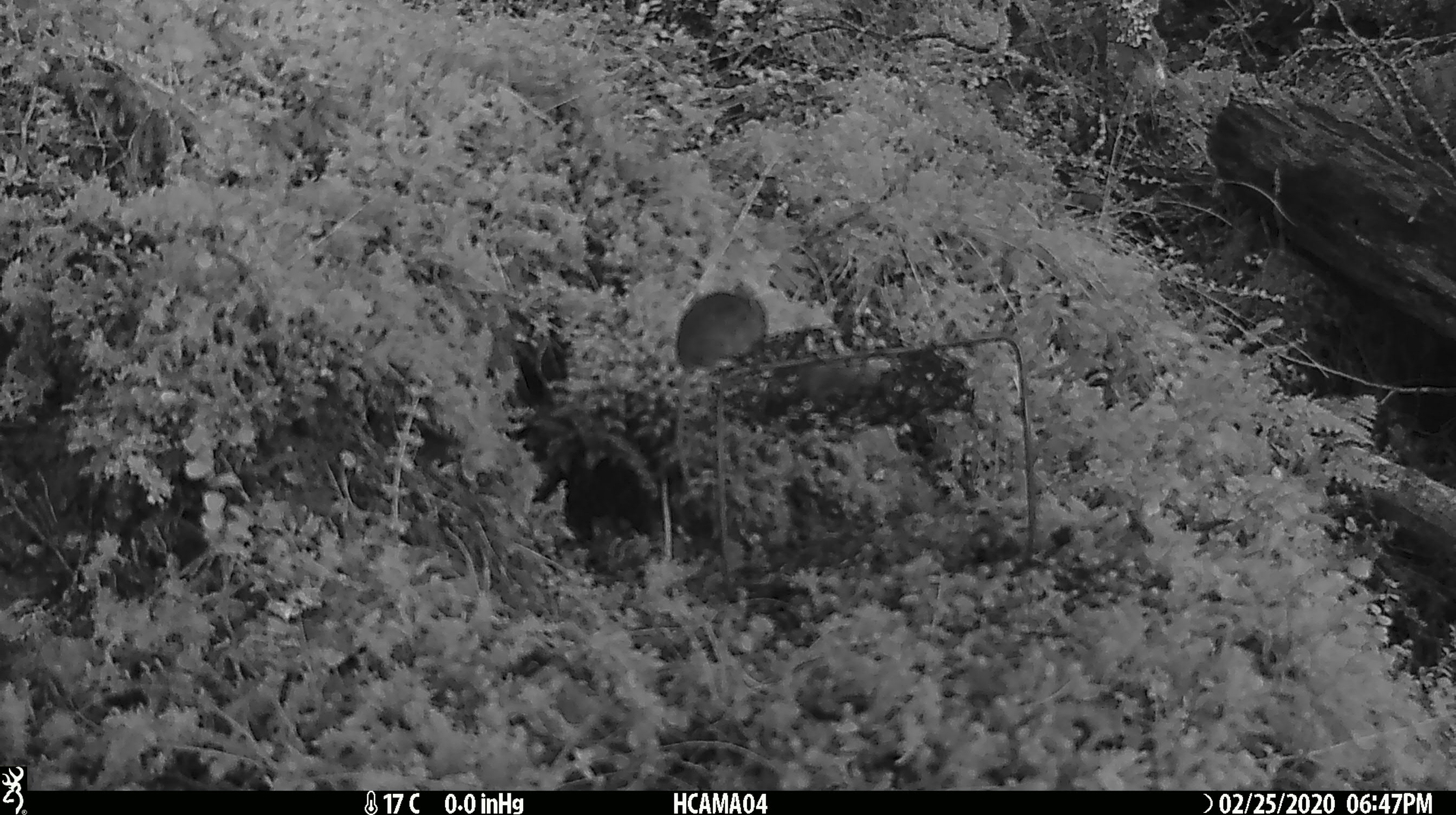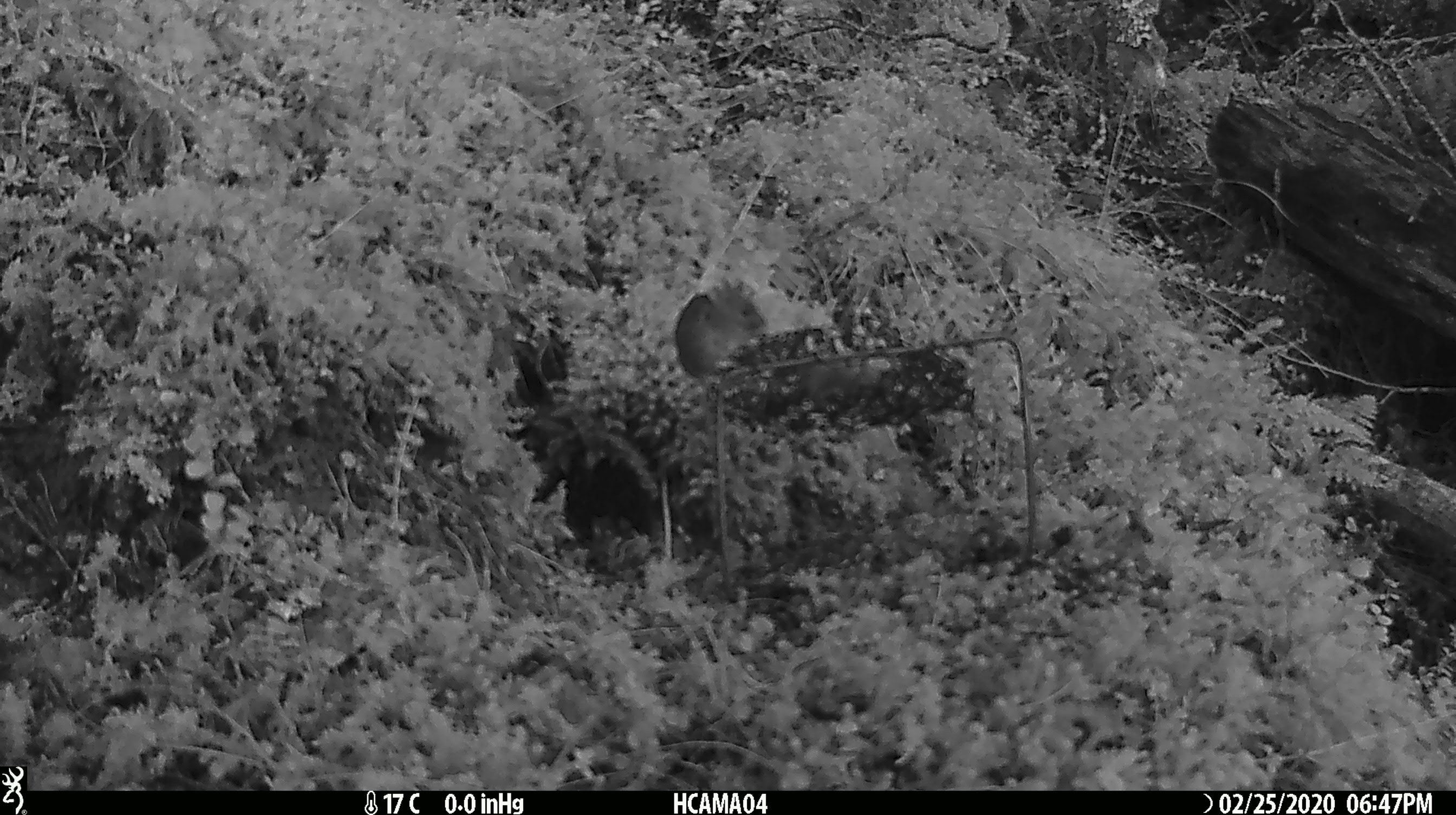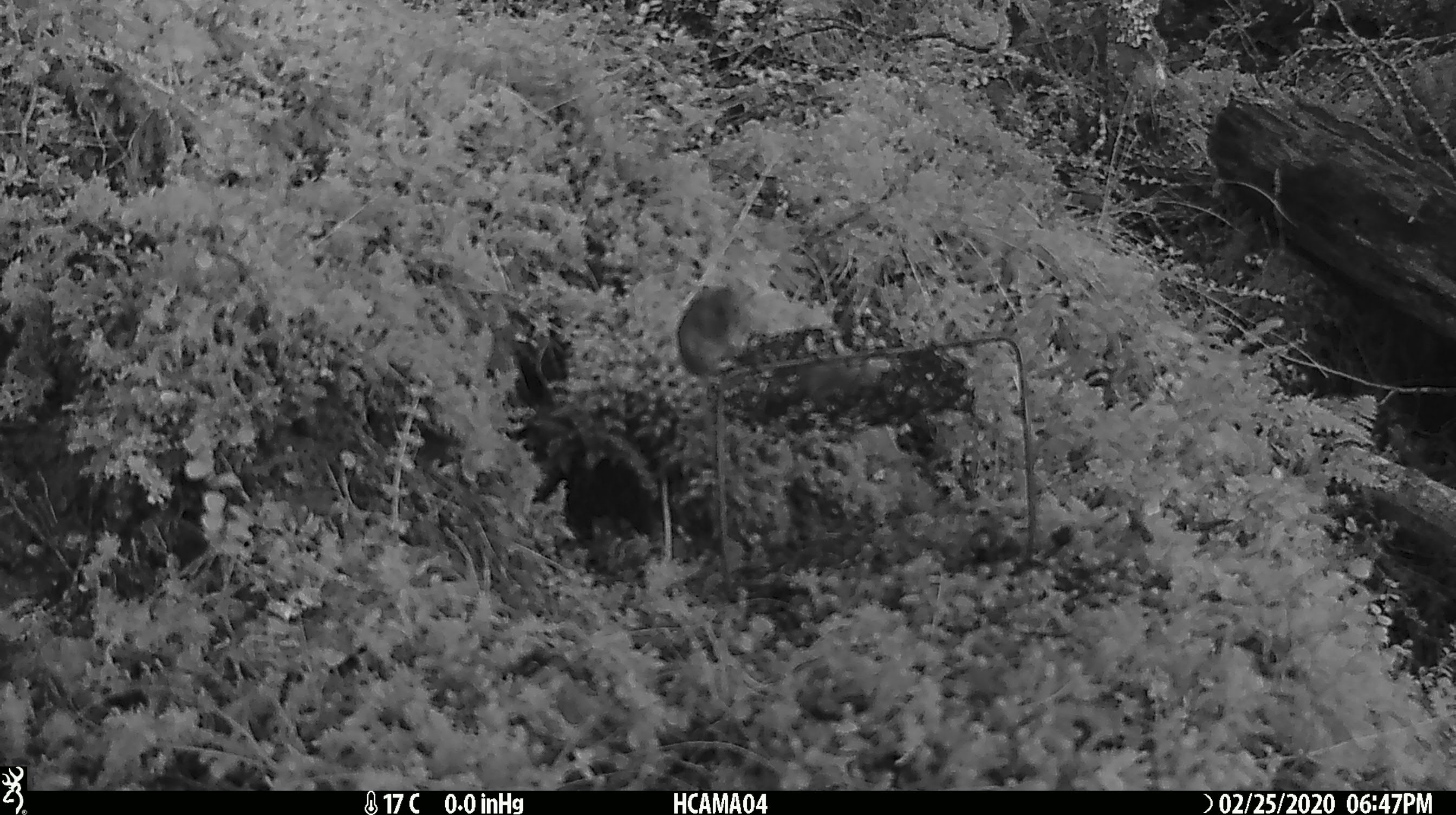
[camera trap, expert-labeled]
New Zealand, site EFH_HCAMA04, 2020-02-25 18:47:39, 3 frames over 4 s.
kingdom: Animalia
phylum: Chordata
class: Mammalia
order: Rodentia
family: Muridae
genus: Mus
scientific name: Mus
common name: mouse